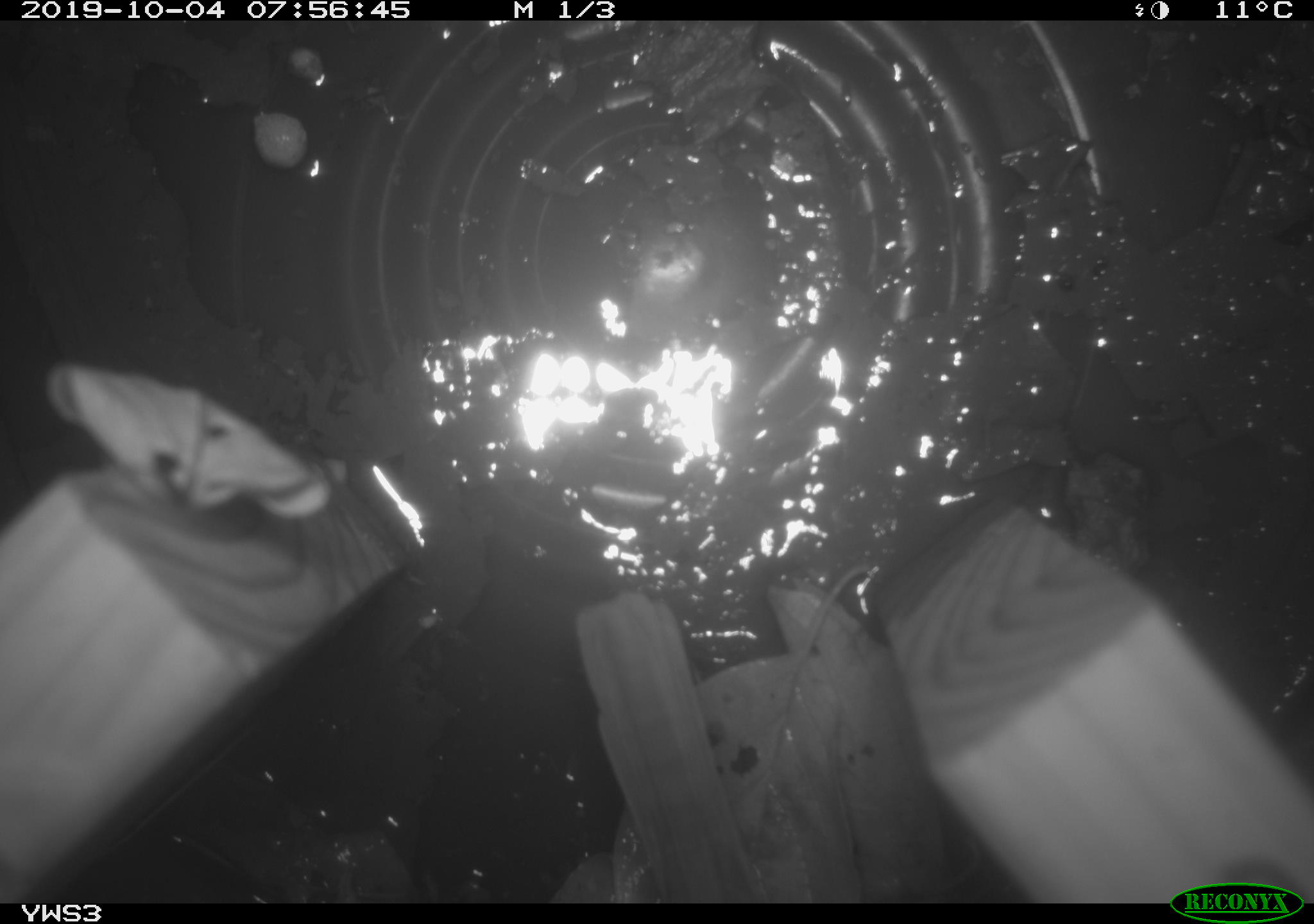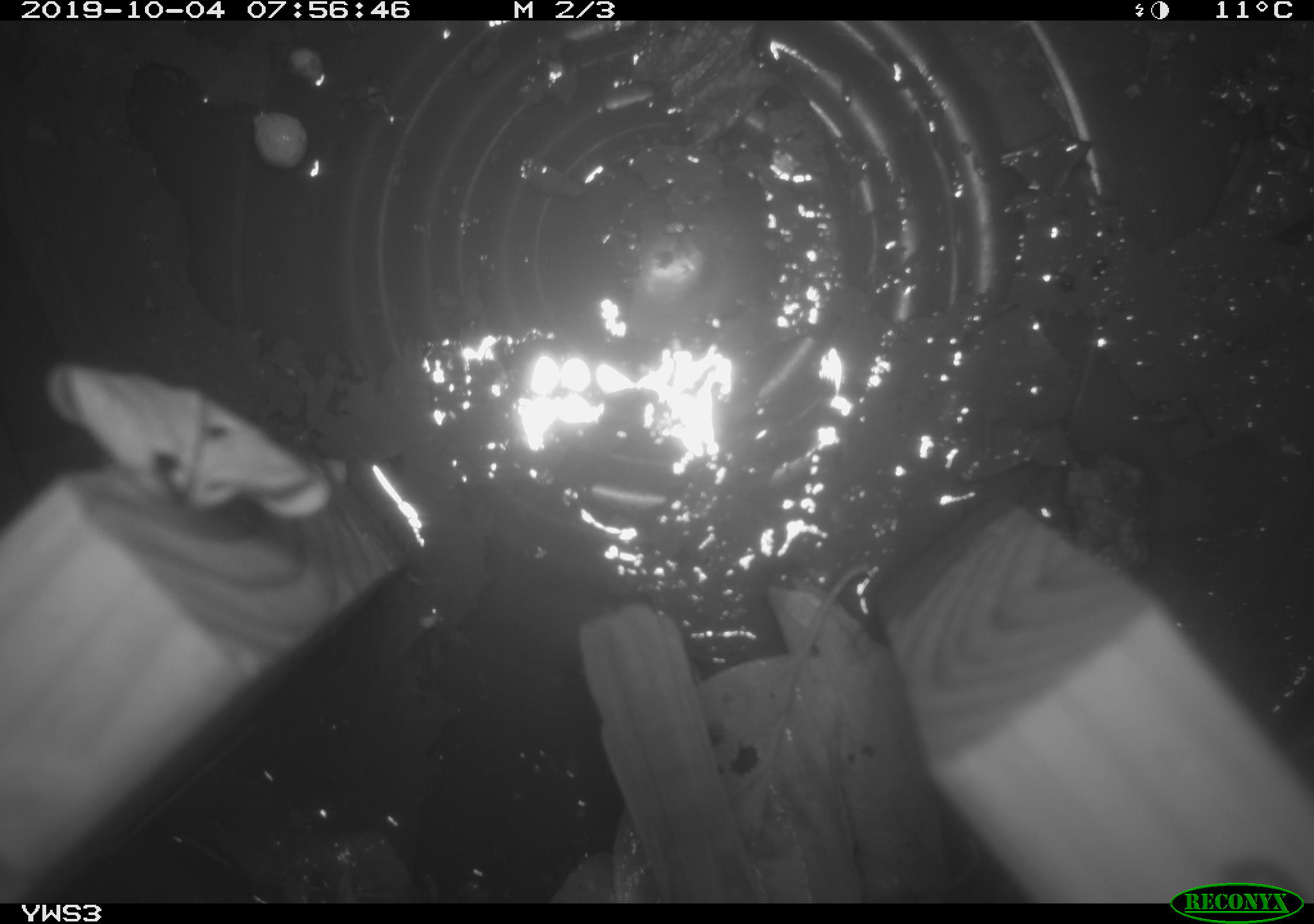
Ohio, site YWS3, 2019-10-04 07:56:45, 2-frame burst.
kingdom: Animalia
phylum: Chordata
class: Aves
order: Passeriformes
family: Passerellidae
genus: Melospiza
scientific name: Melospiza melodia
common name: song sparrow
Song sparrow (Melospiza melodia).